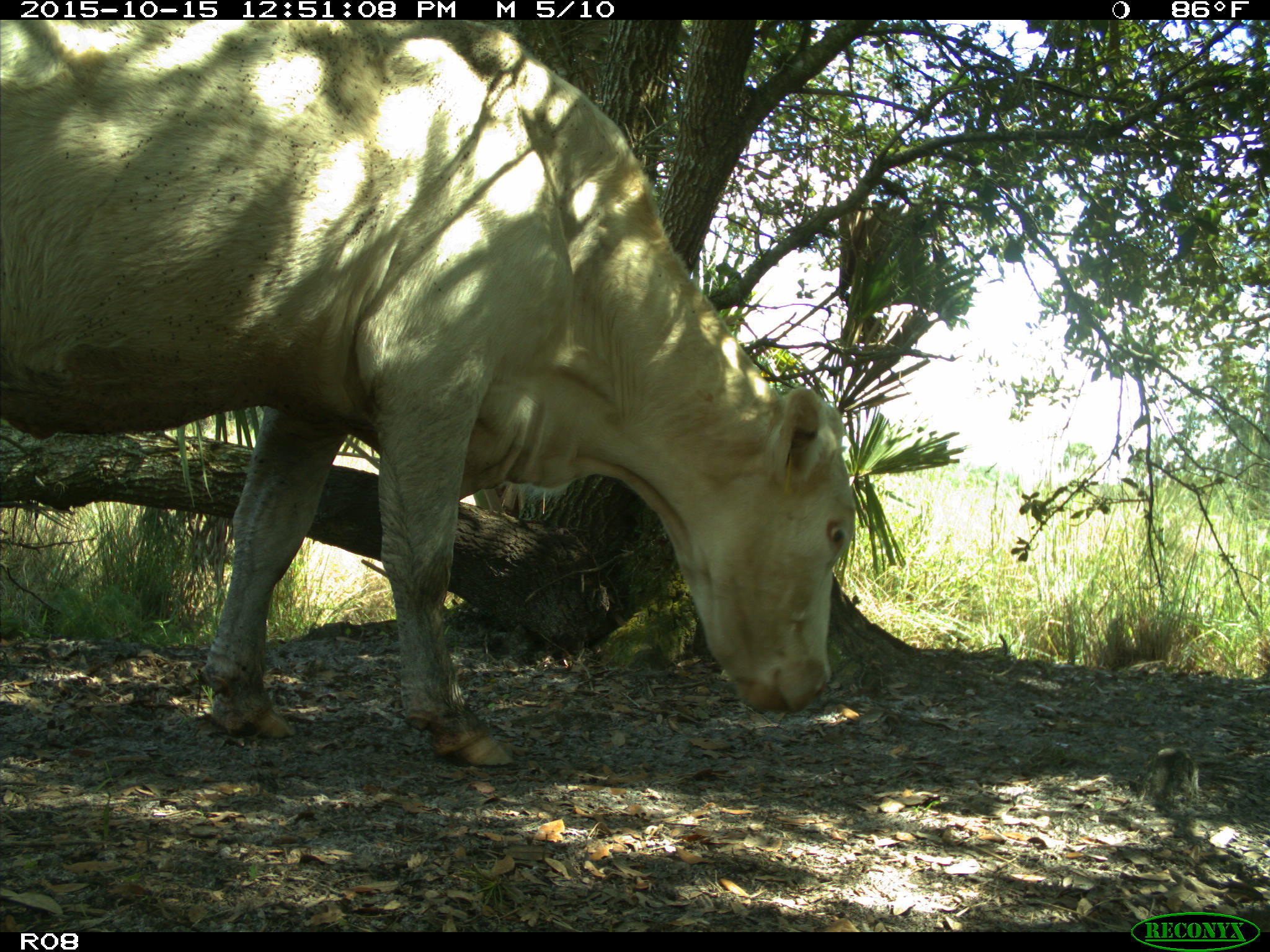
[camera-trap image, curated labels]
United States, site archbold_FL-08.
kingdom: Animalia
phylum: Chordata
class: Mammalia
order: Artiodactyla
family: Bovidae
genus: Bos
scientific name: Bos taurus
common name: domestic cow